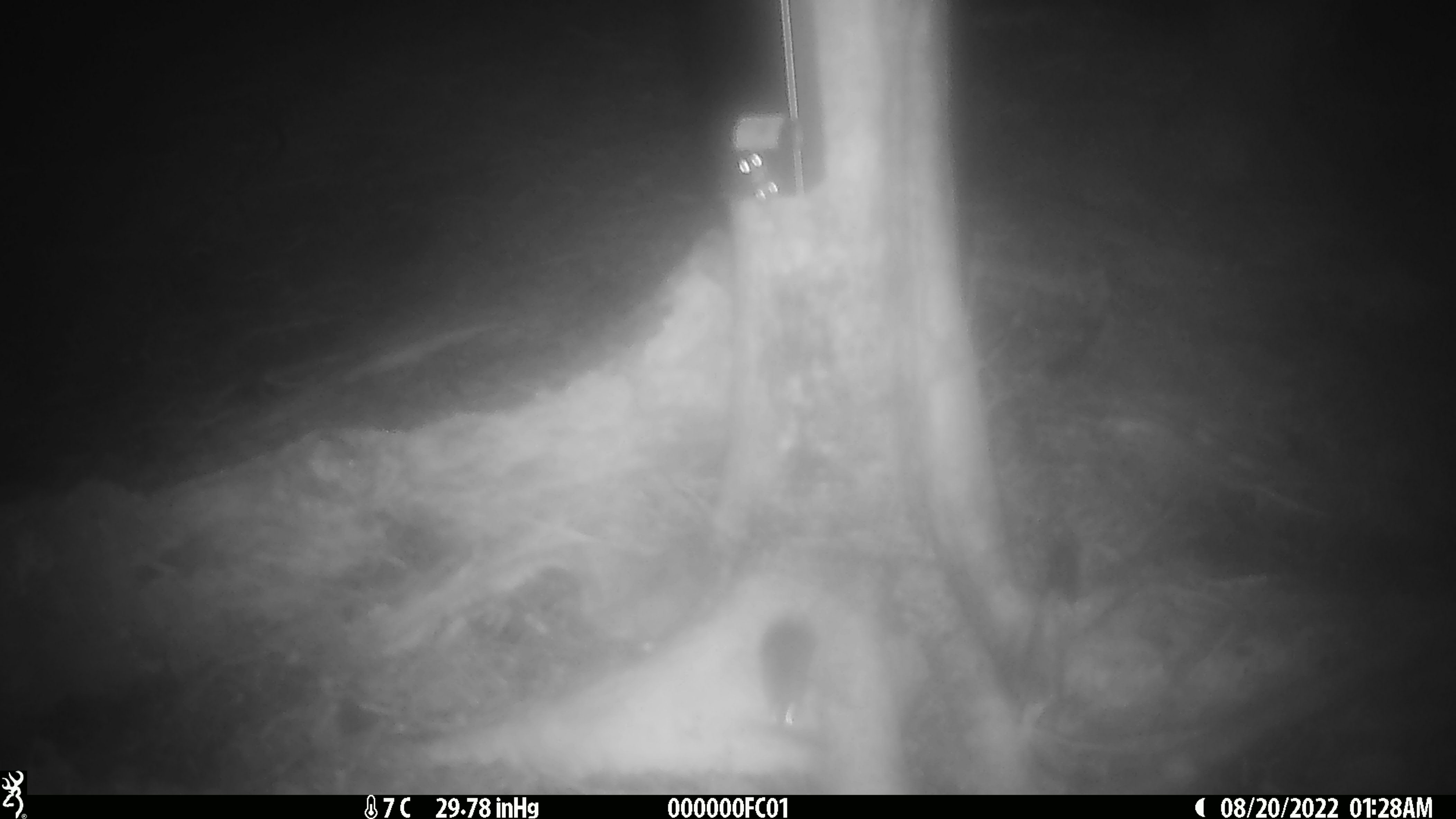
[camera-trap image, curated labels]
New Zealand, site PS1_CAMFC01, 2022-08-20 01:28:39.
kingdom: Animalia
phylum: Chordata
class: Mammalia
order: Rodentia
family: Muridae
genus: Mus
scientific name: Mus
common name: mouse